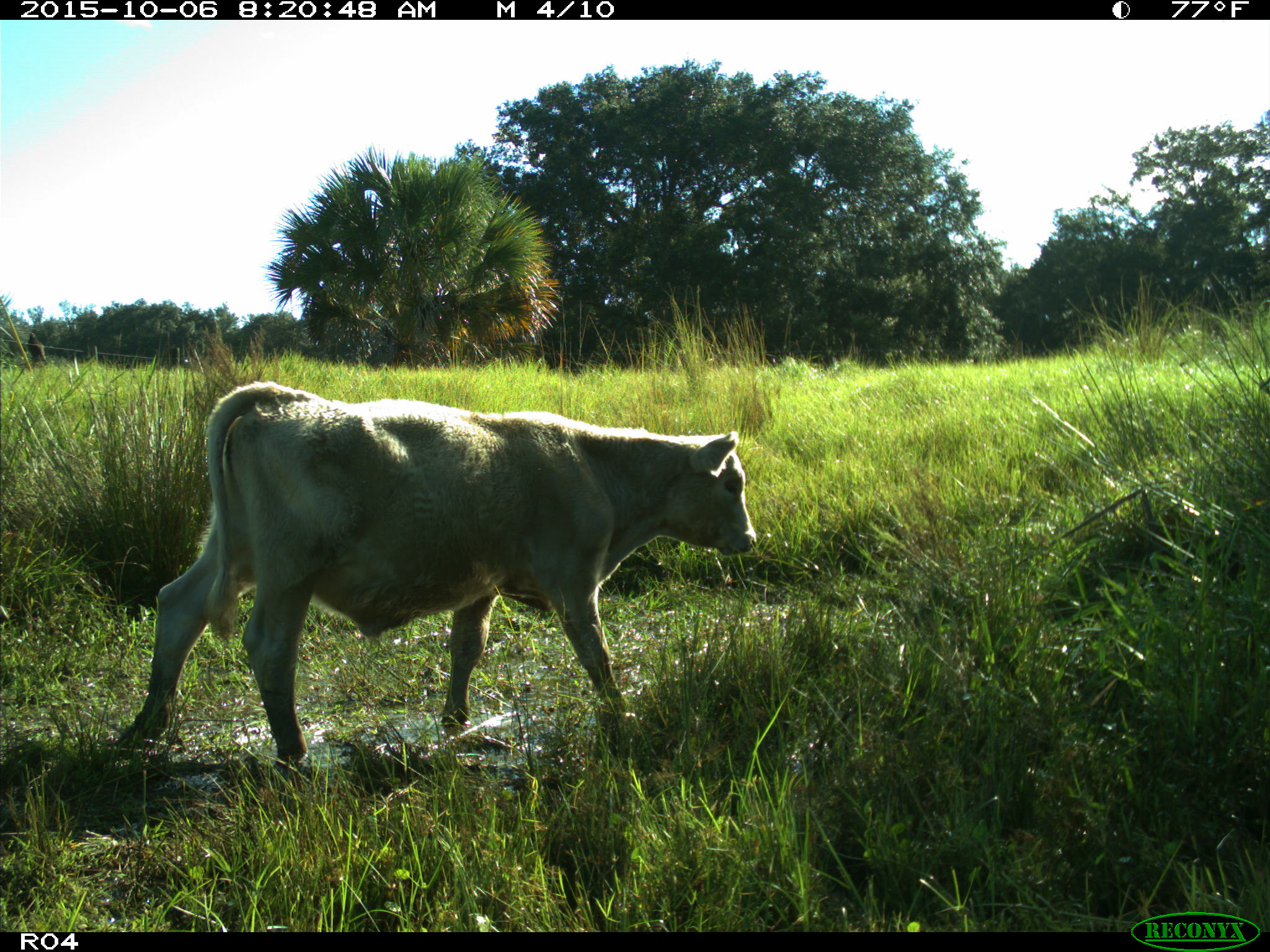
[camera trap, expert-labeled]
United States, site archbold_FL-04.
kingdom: Animalia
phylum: Chordata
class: Mammalia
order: Artiodactyla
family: Bovidae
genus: Bos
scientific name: Bos taurus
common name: domestic cow